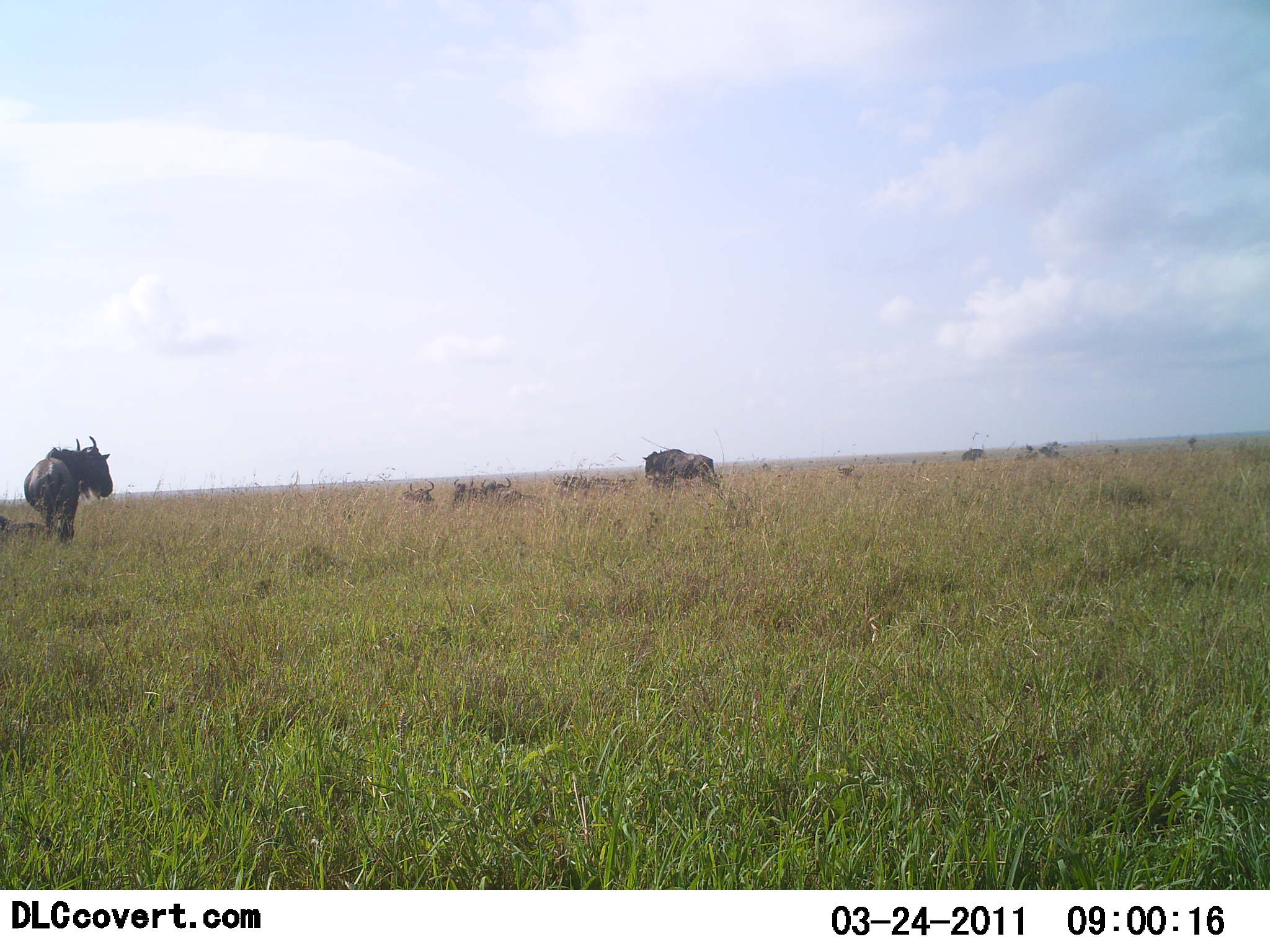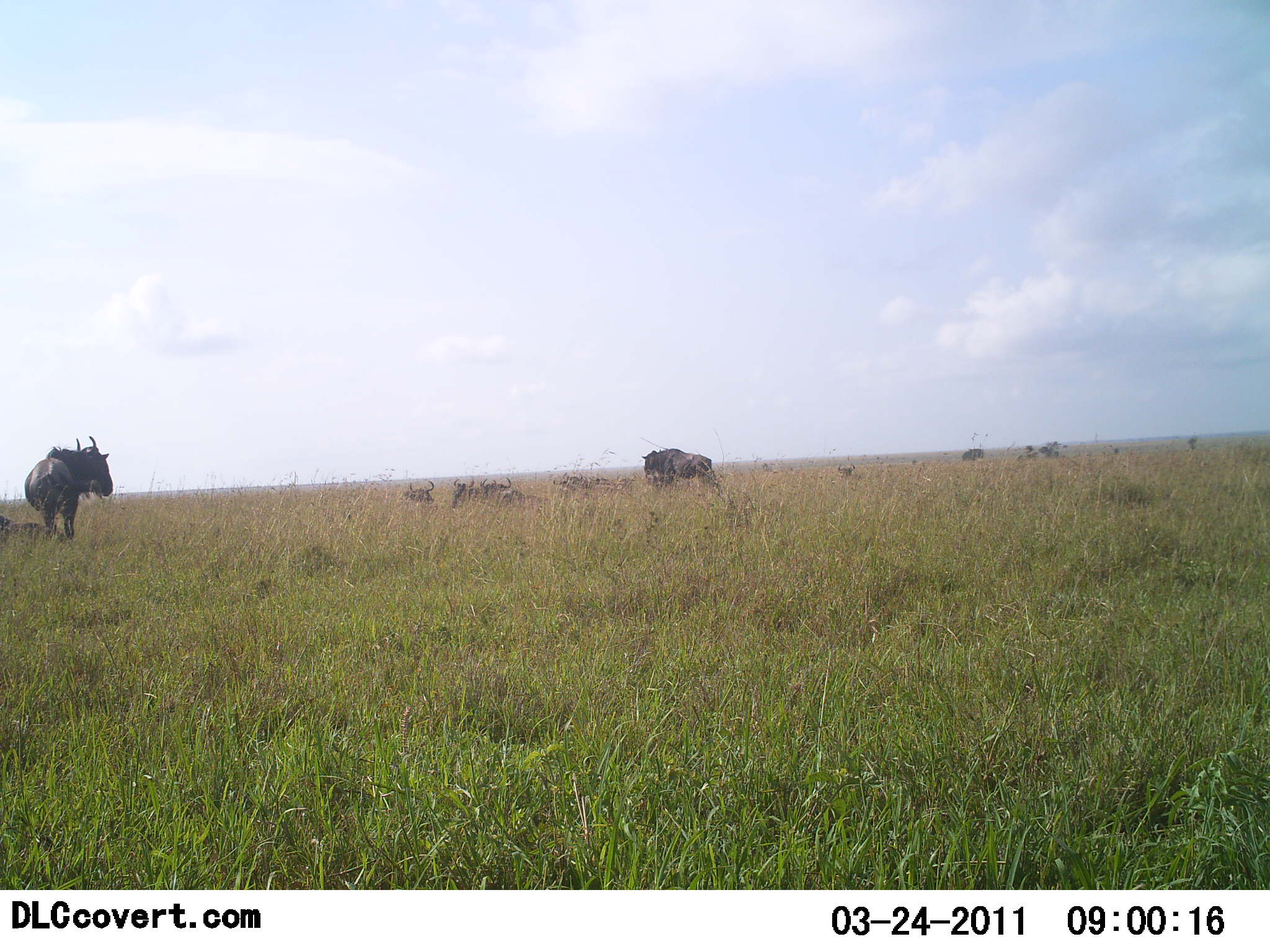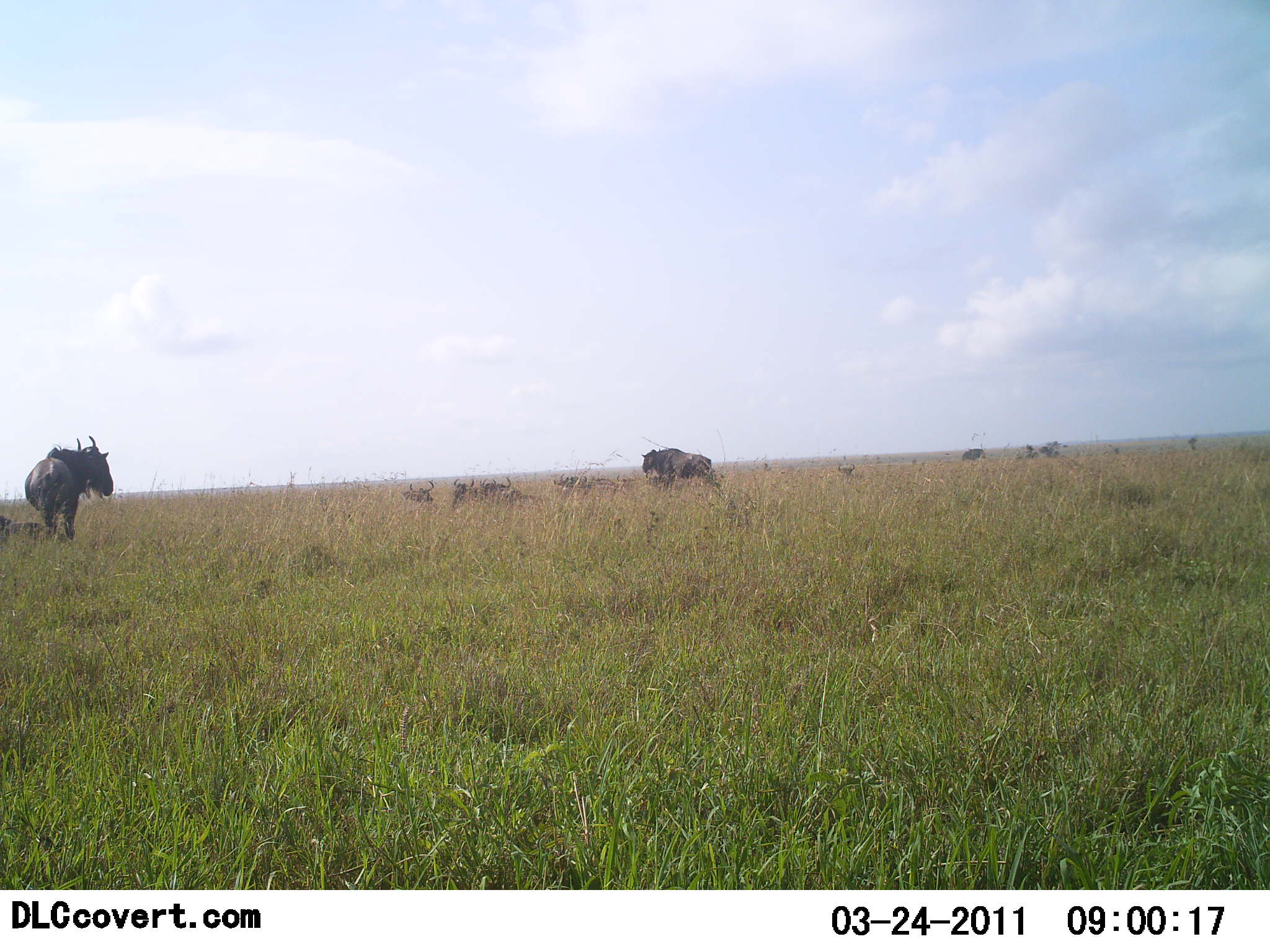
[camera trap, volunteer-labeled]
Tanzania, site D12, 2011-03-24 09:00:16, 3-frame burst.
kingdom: Animalia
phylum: Chordata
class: Mammalia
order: Artiodactyla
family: Bovidae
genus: Connochaetes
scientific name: Connochaetes taurinus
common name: blue wildebeest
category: wildebeest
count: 8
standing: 82%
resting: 82%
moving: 0%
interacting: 9%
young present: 0%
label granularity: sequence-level